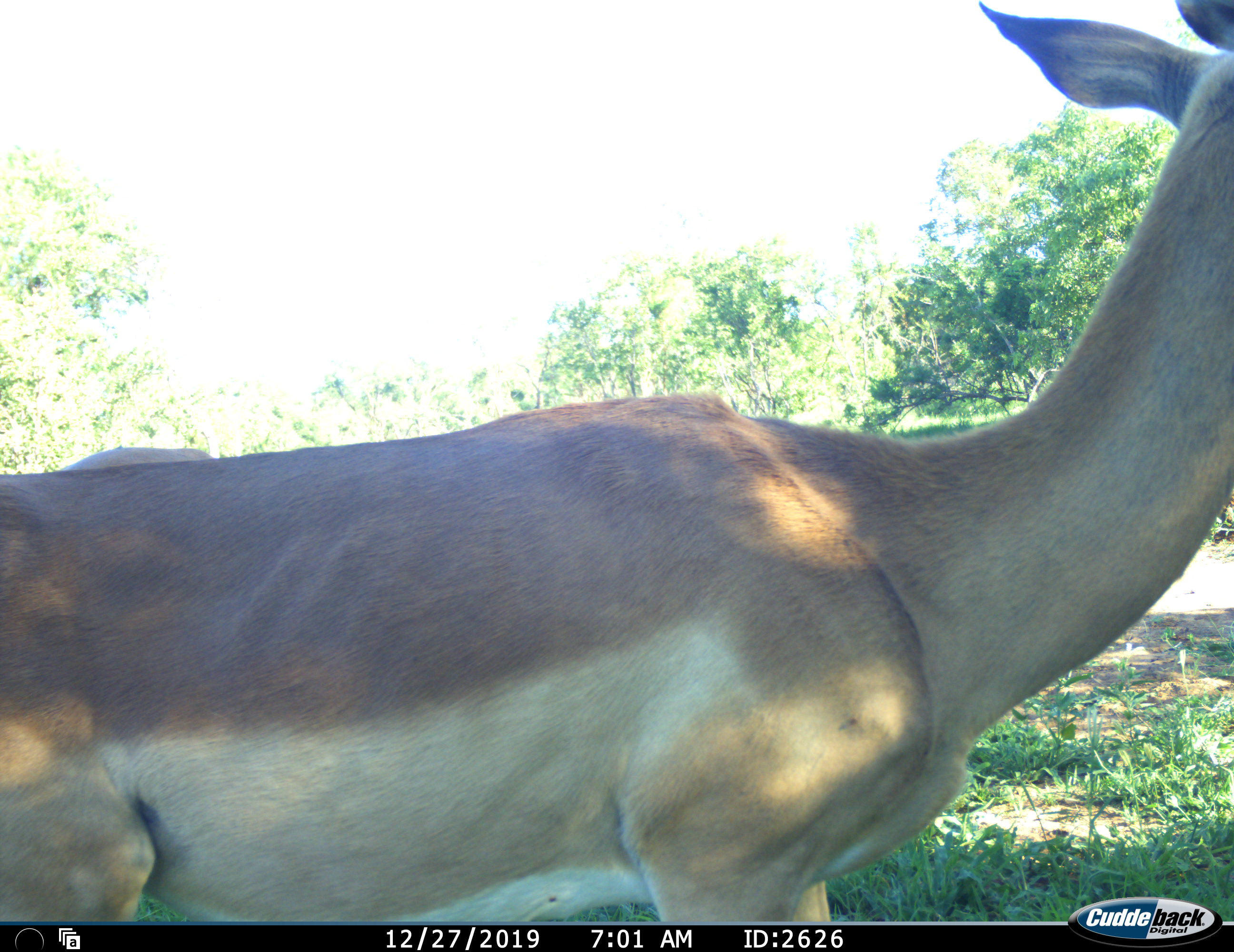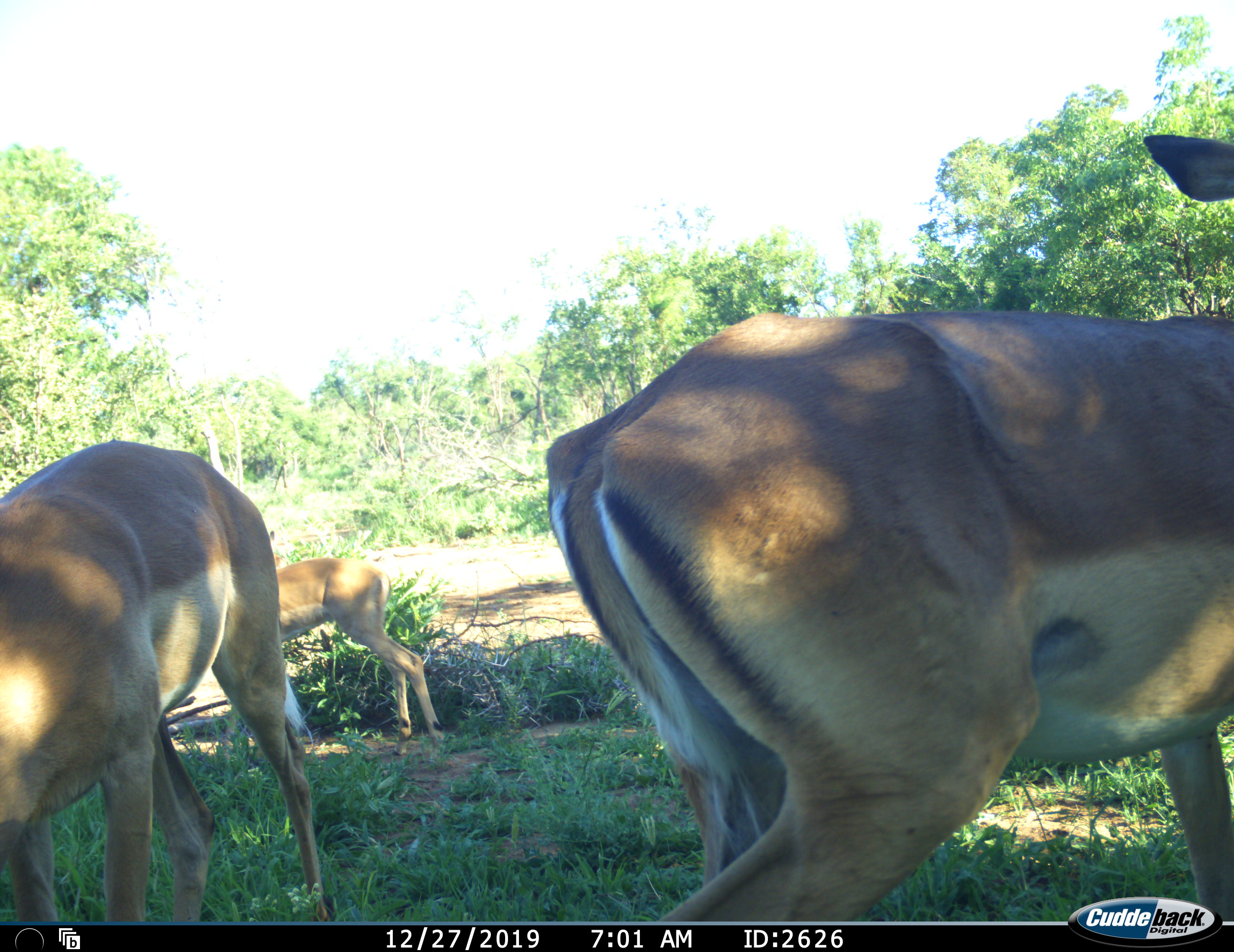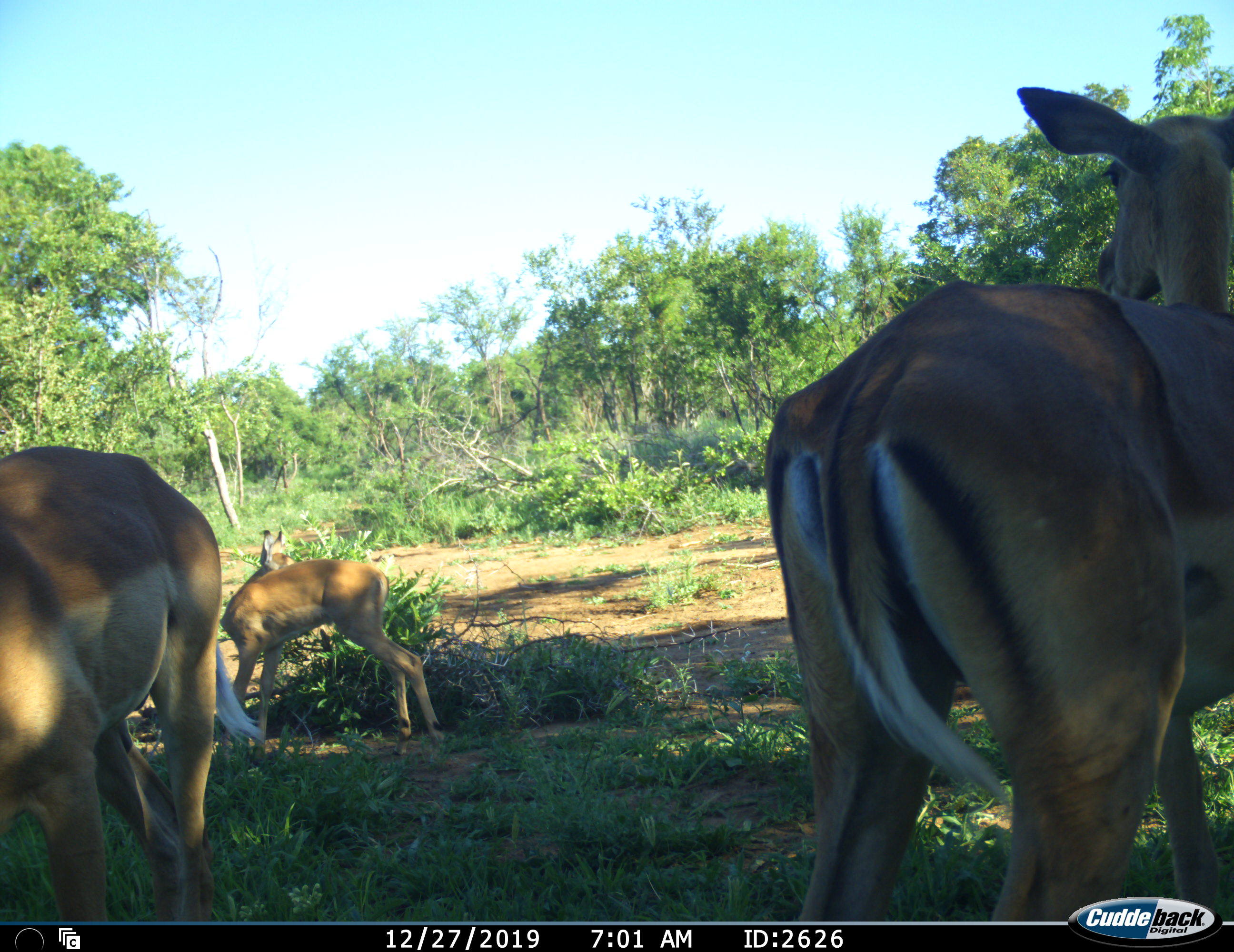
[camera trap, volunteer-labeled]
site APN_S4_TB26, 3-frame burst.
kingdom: Animalia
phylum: Chordata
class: Mammalia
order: Artiodactyla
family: Bovidae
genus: Aepyceros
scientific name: Aepyceros melampus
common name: impala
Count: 3.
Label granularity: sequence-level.